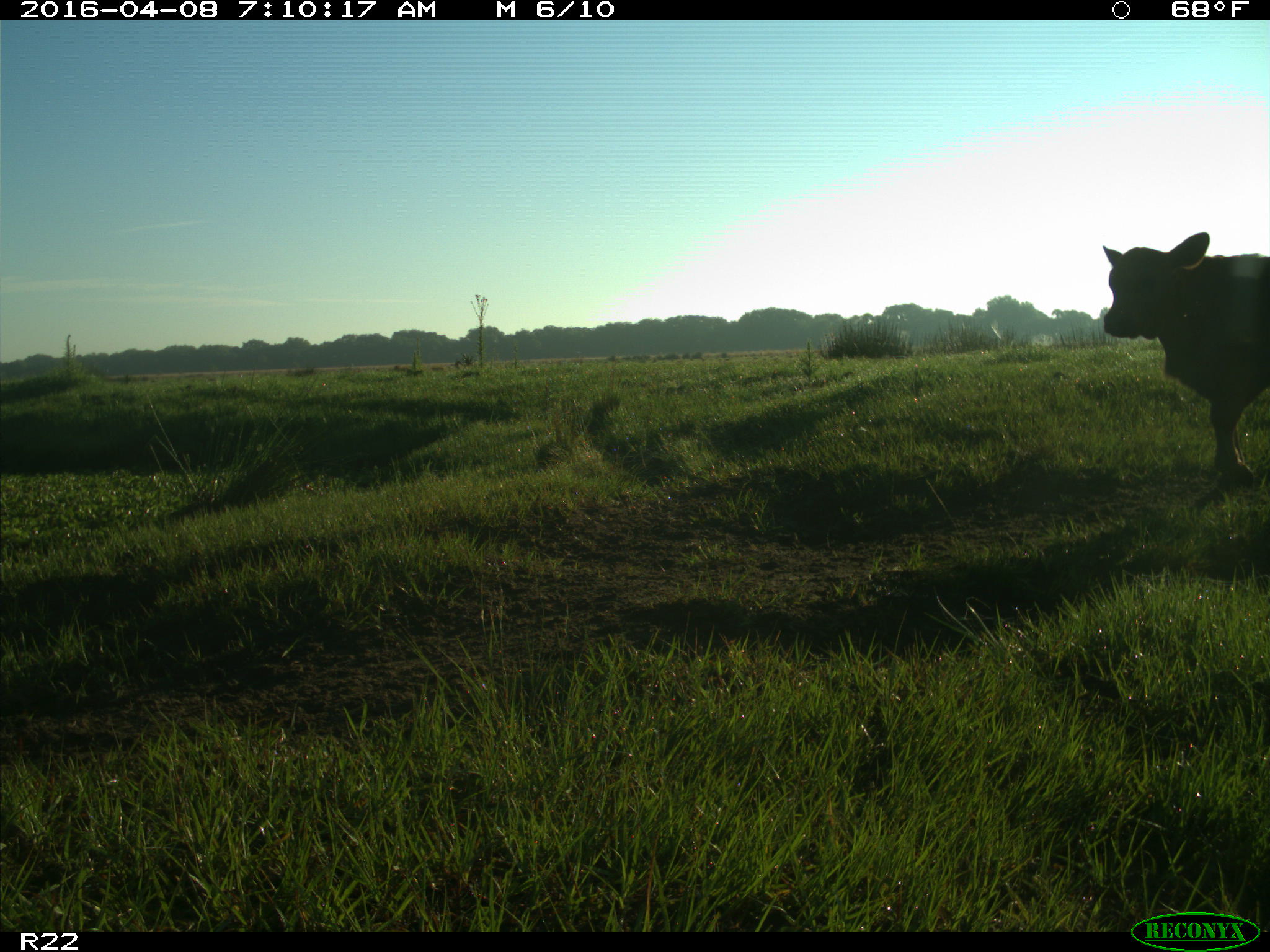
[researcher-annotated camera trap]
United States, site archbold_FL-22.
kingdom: Animalia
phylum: Chordata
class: Mammalia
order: Artiodactyla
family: Bovidae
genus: Bos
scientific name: Bos taurus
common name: domestic cow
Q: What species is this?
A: Bos taurus (domestic cow).